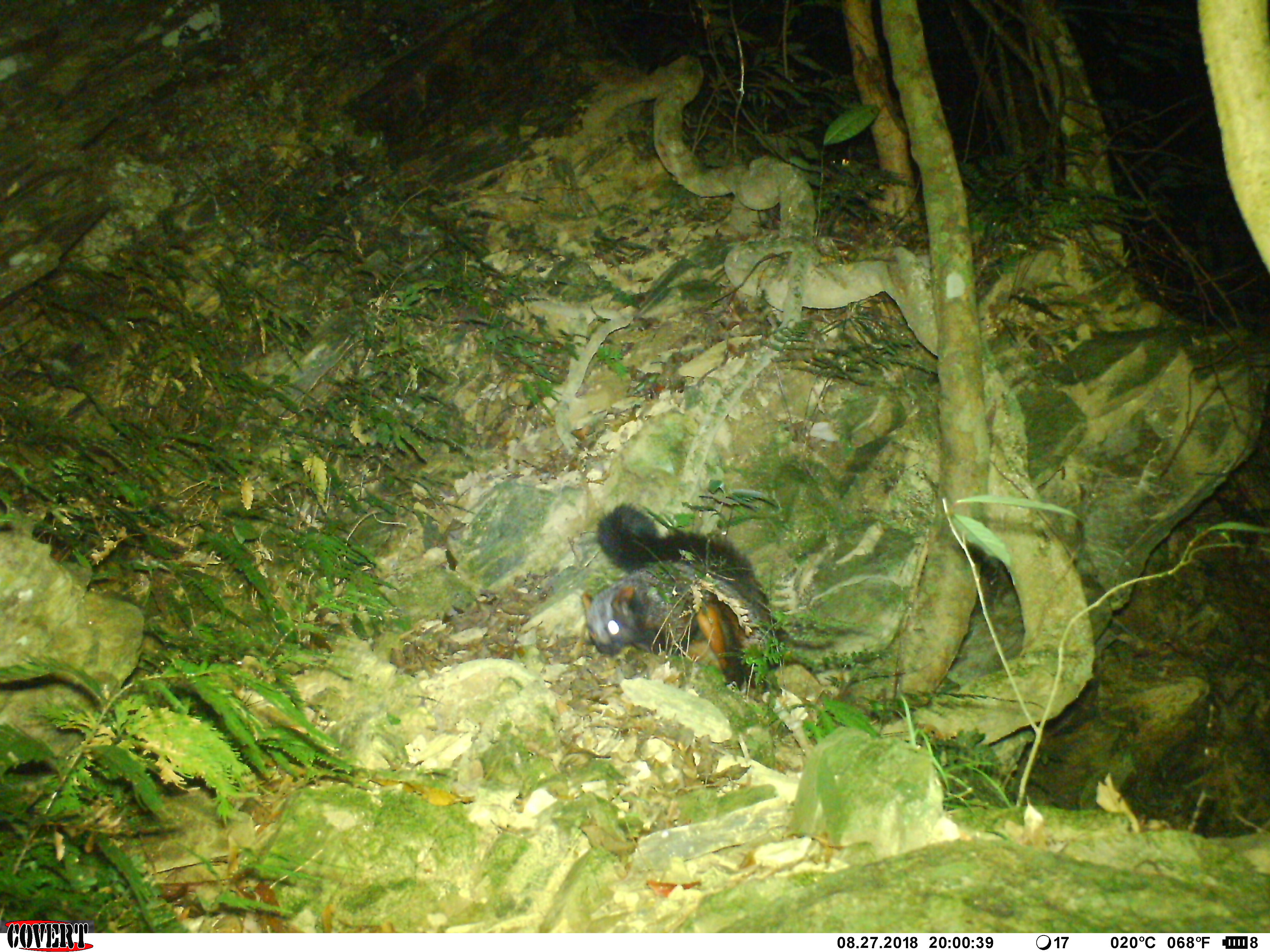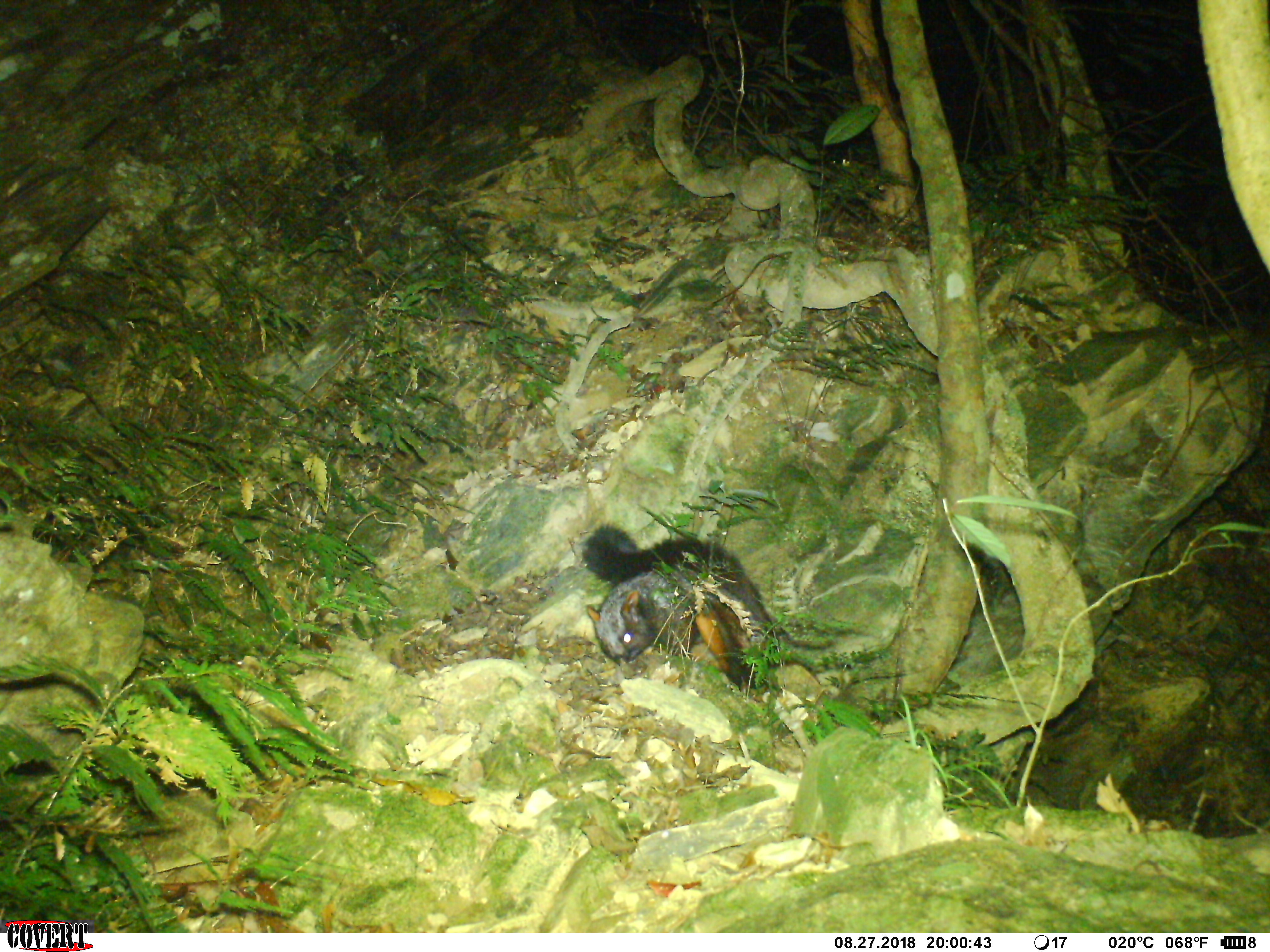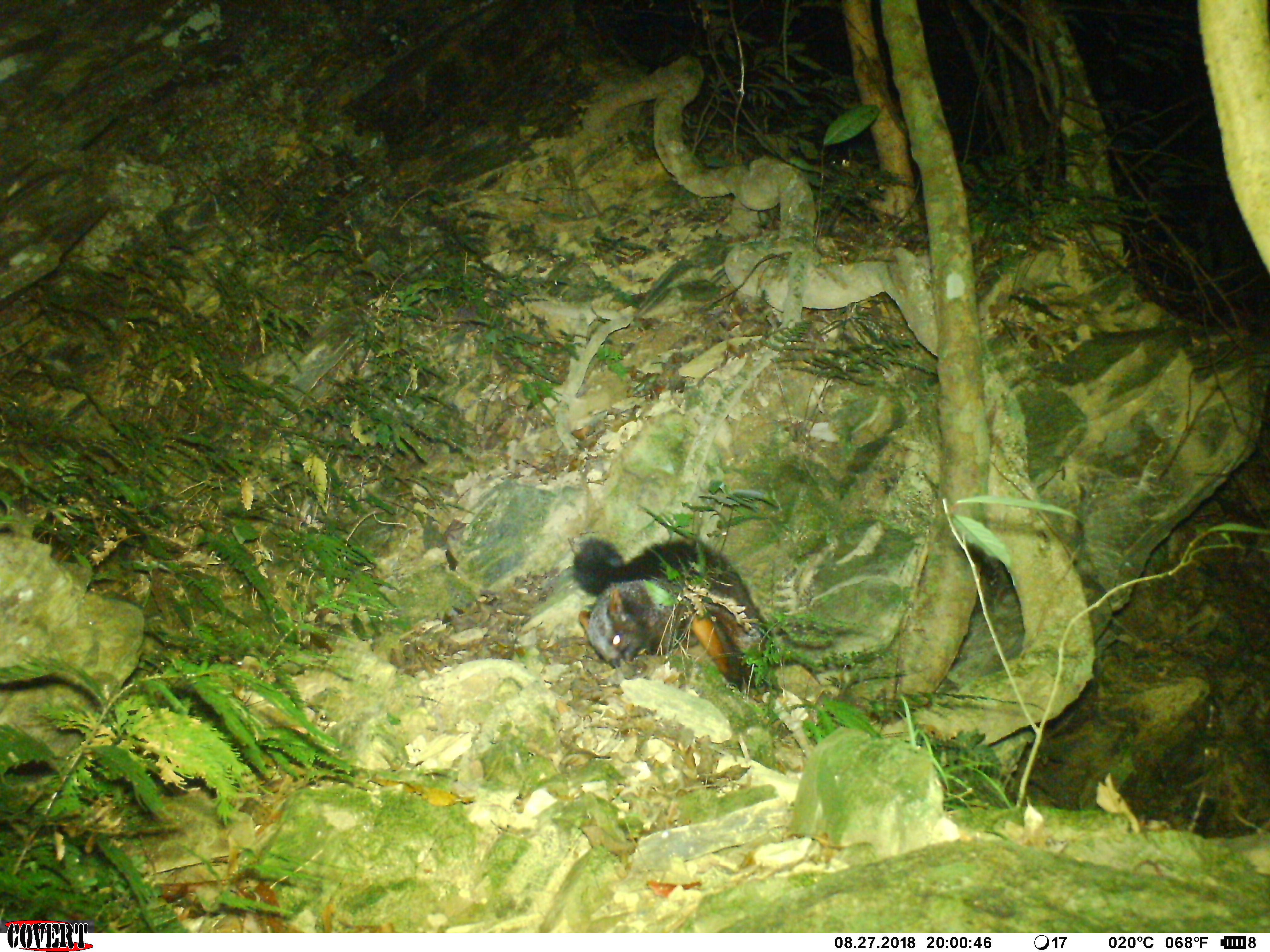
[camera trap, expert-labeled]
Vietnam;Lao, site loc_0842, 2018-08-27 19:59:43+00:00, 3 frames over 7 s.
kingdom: Animalia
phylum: Chordata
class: Mammalia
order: Rodentia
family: Sciuridae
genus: Petaurista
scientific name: Petaurista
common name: giant flying squirrel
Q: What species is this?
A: Giant flying squirrel (Petaurista).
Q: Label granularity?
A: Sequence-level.